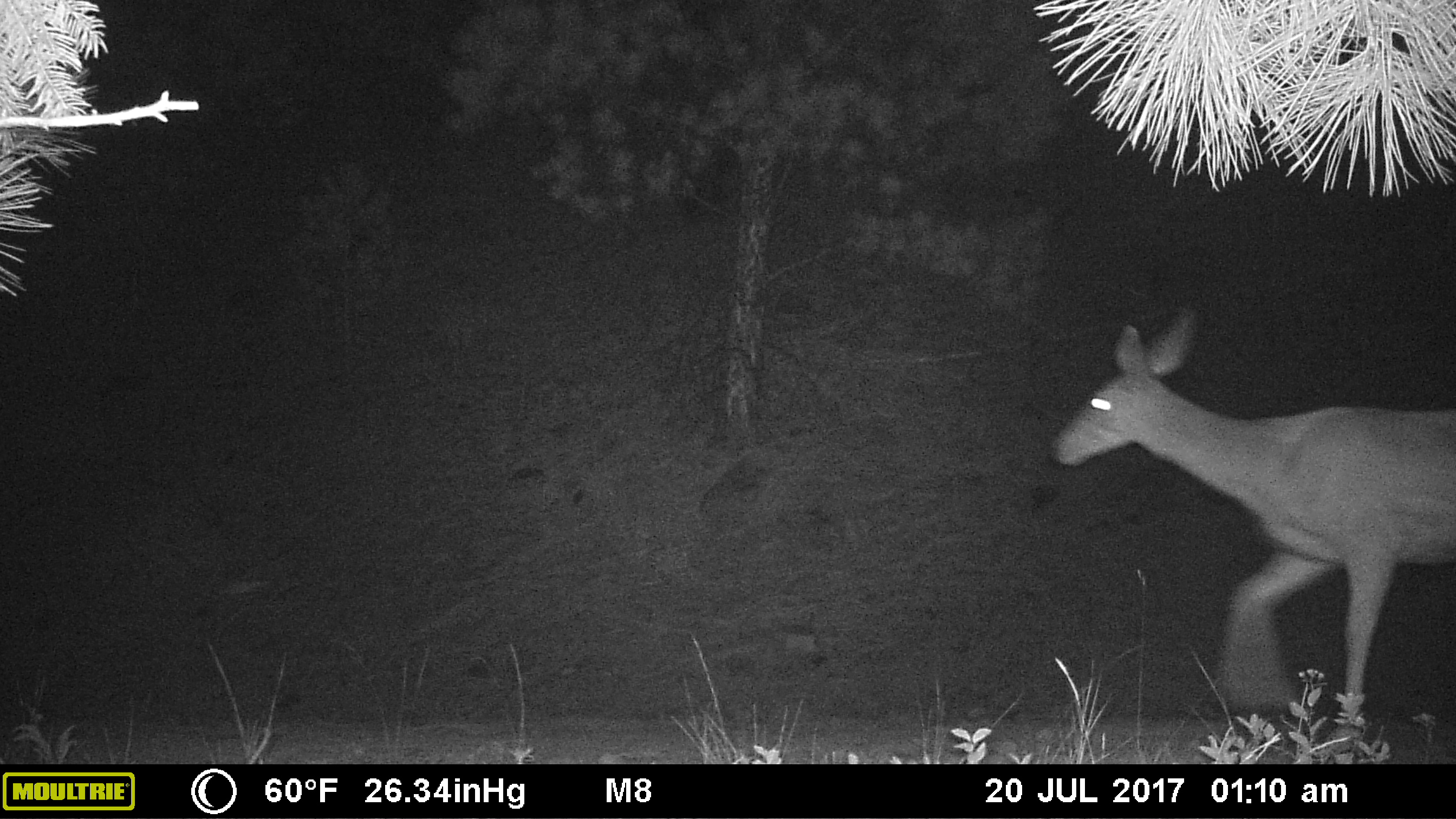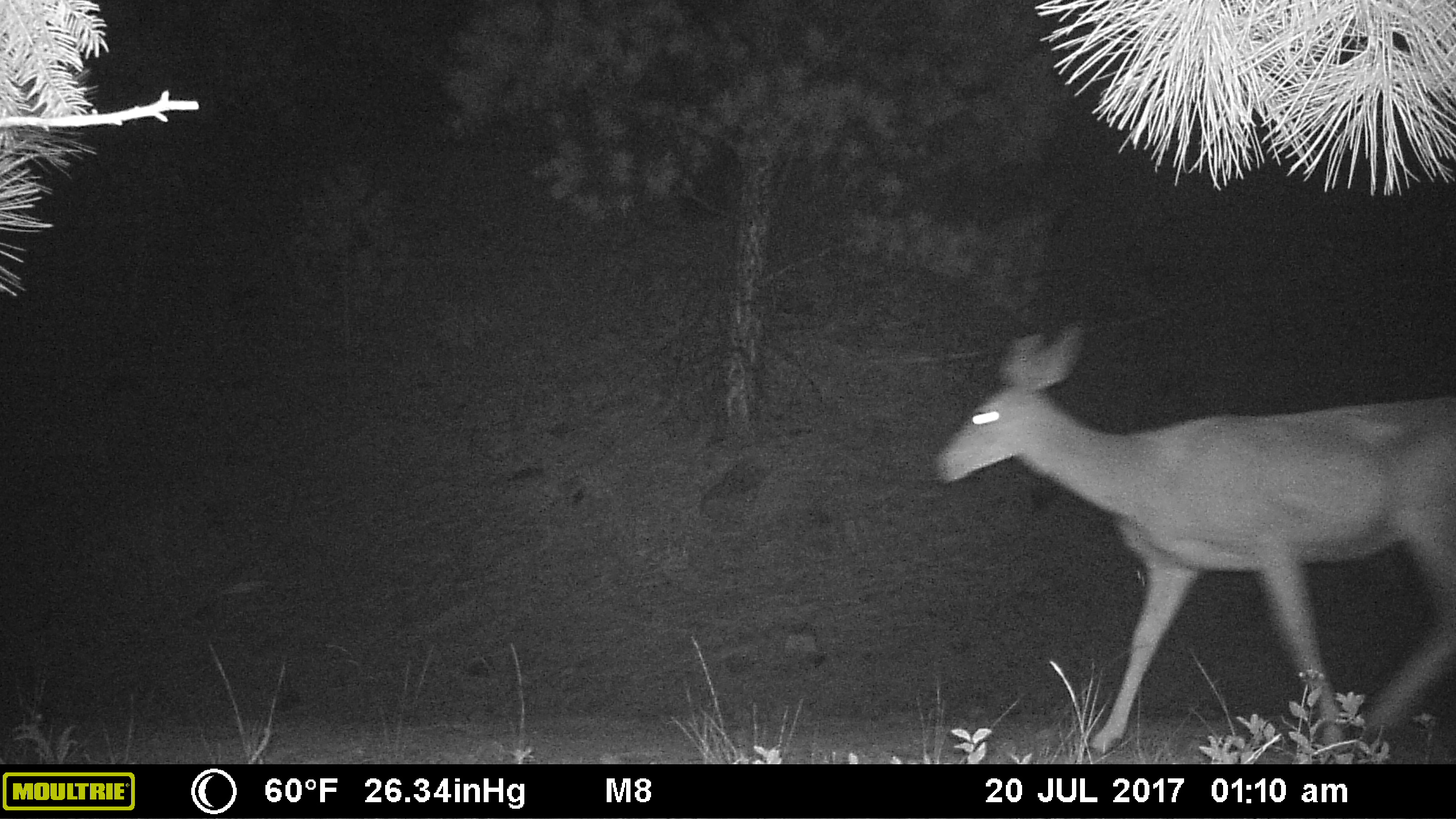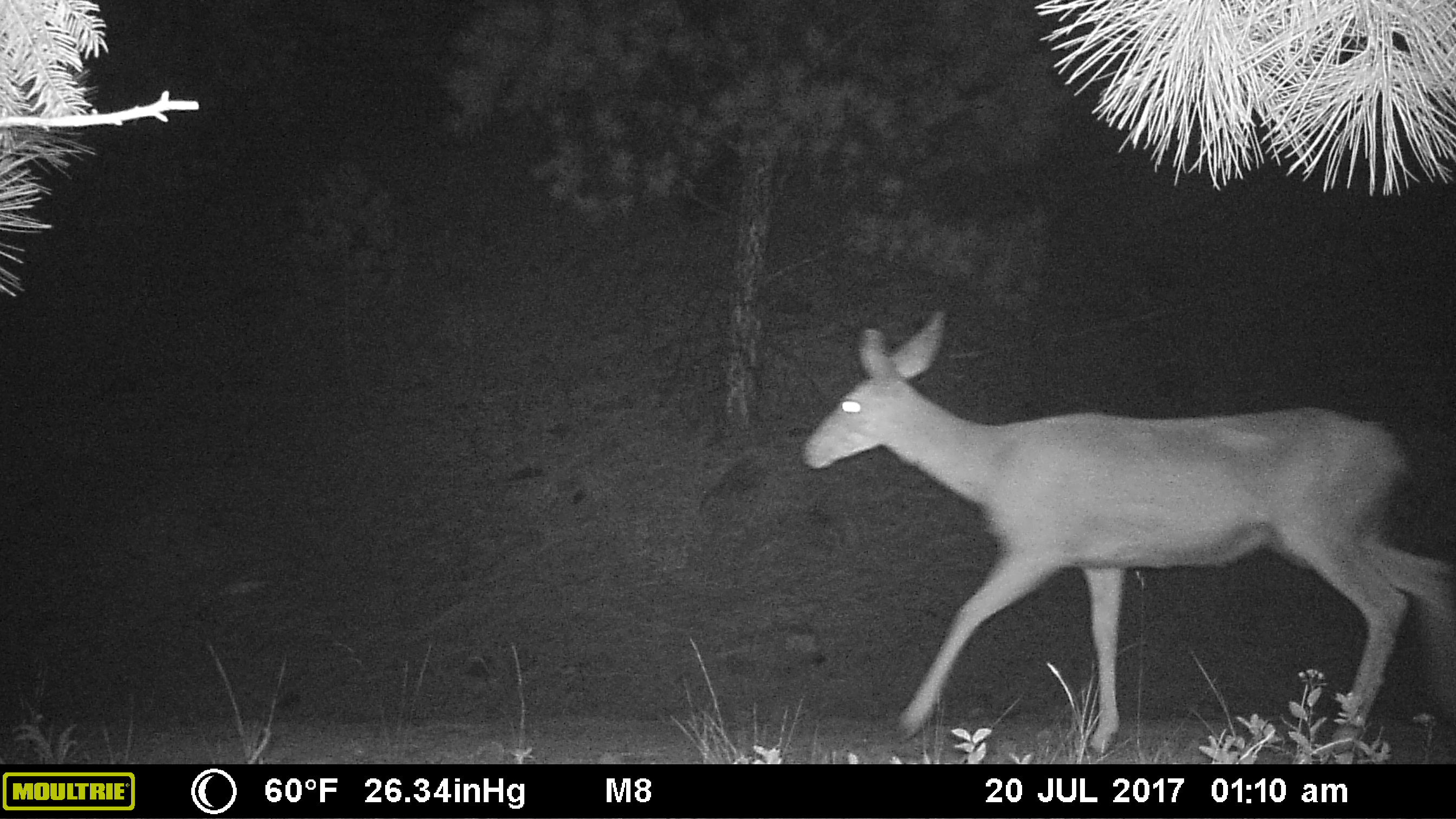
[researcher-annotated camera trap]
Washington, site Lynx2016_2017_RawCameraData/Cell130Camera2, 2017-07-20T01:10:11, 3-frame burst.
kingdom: Animalia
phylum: Chordata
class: Mammalia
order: Artiodactyla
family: Cervidae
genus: Odocoileus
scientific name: Odocoileus hemionus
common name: mule deer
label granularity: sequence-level